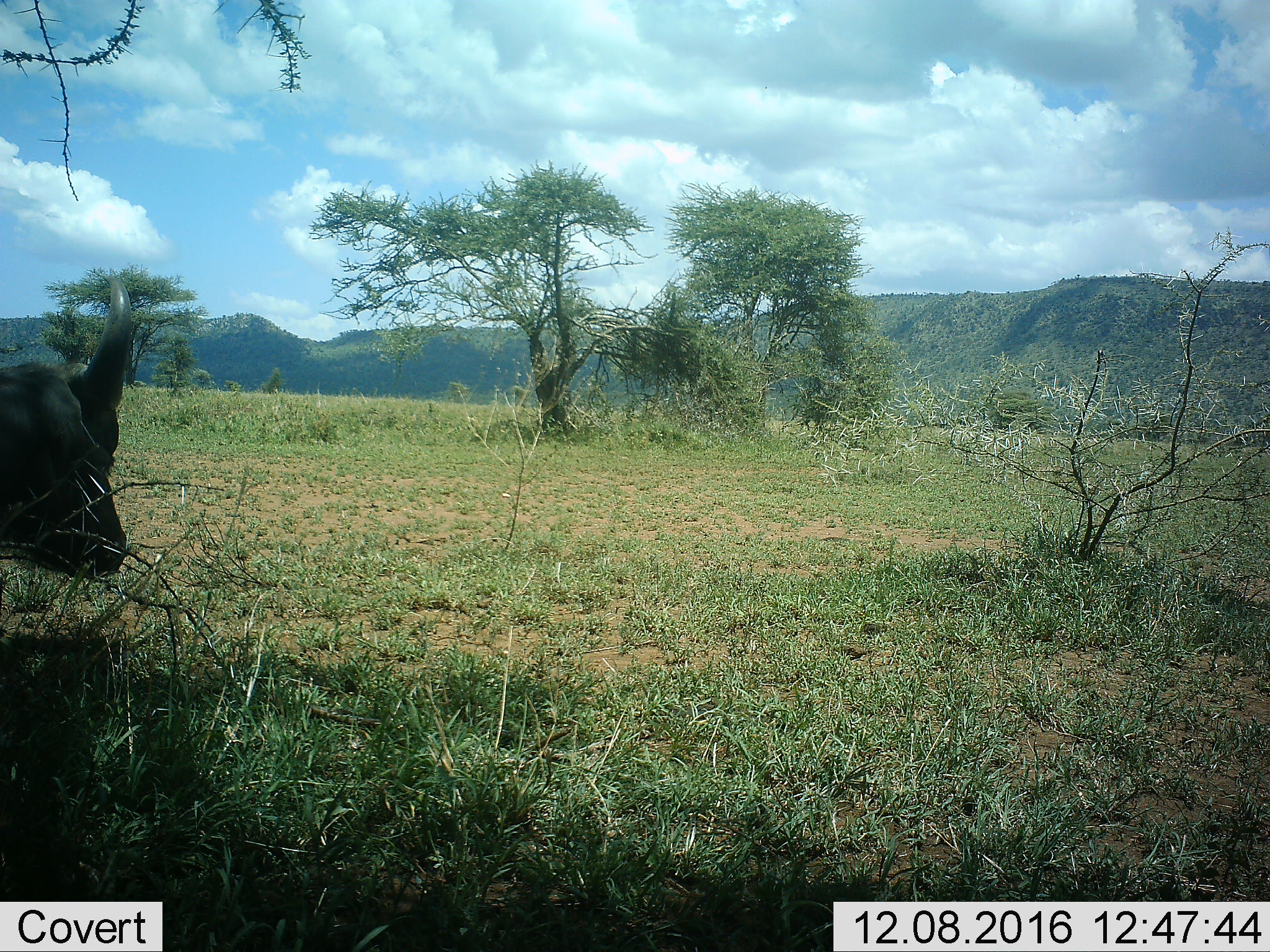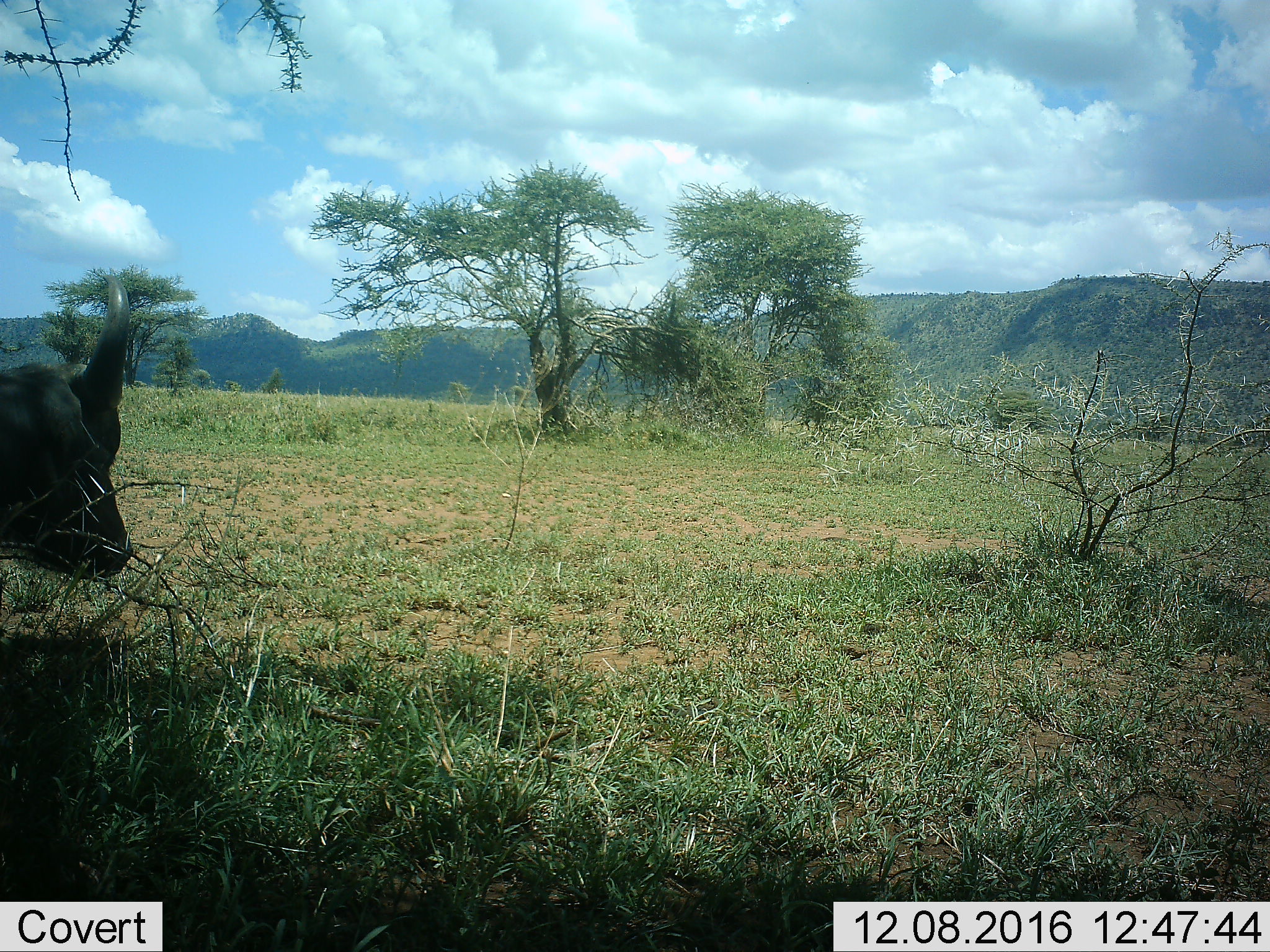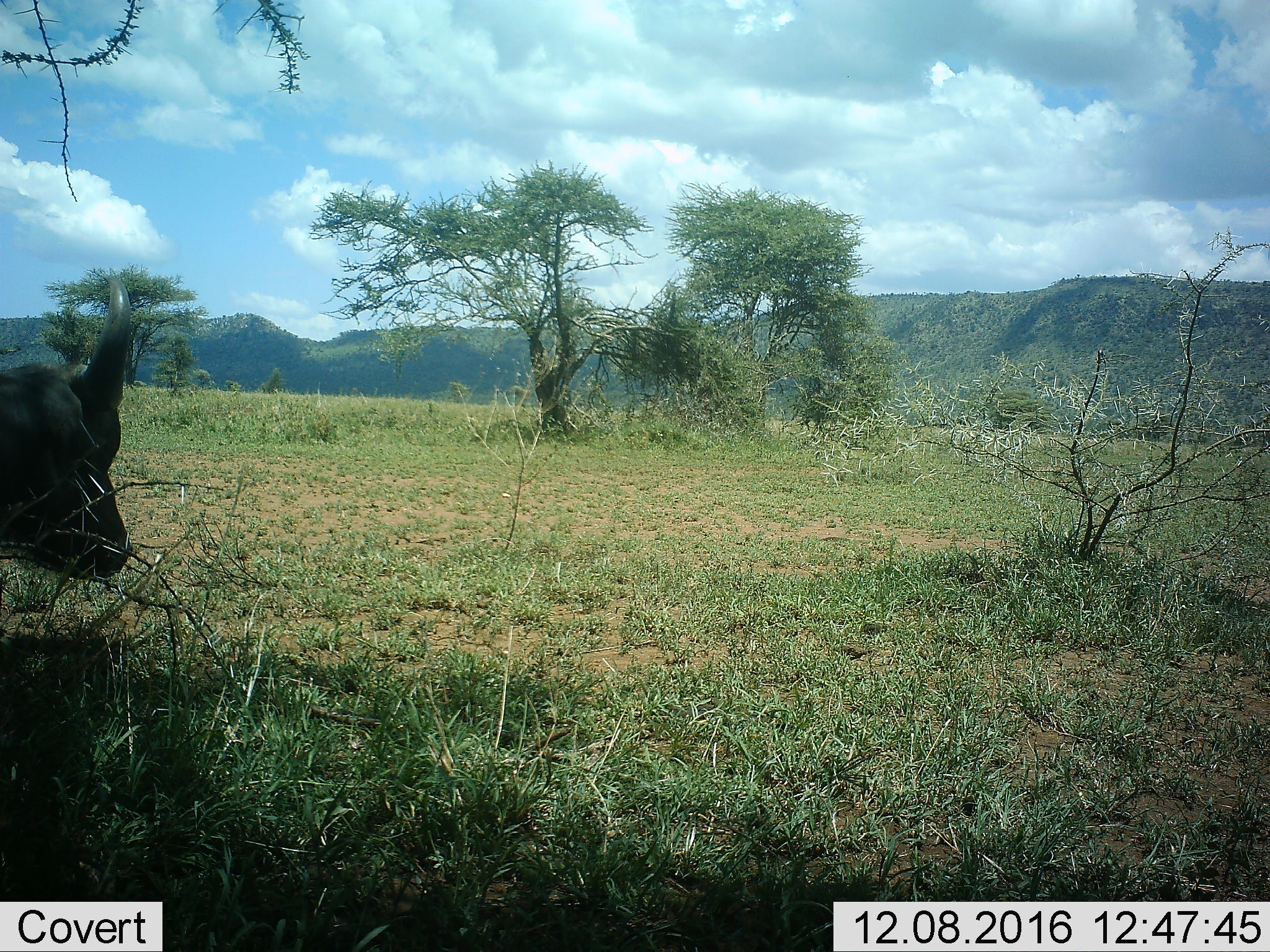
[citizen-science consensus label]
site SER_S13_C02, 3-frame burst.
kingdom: Animalia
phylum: Chordata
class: Mammalia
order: Artiodactyla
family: Bovidae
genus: Syncerus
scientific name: Syncerus caffer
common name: african buffalo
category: buffalo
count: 1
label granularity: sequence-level